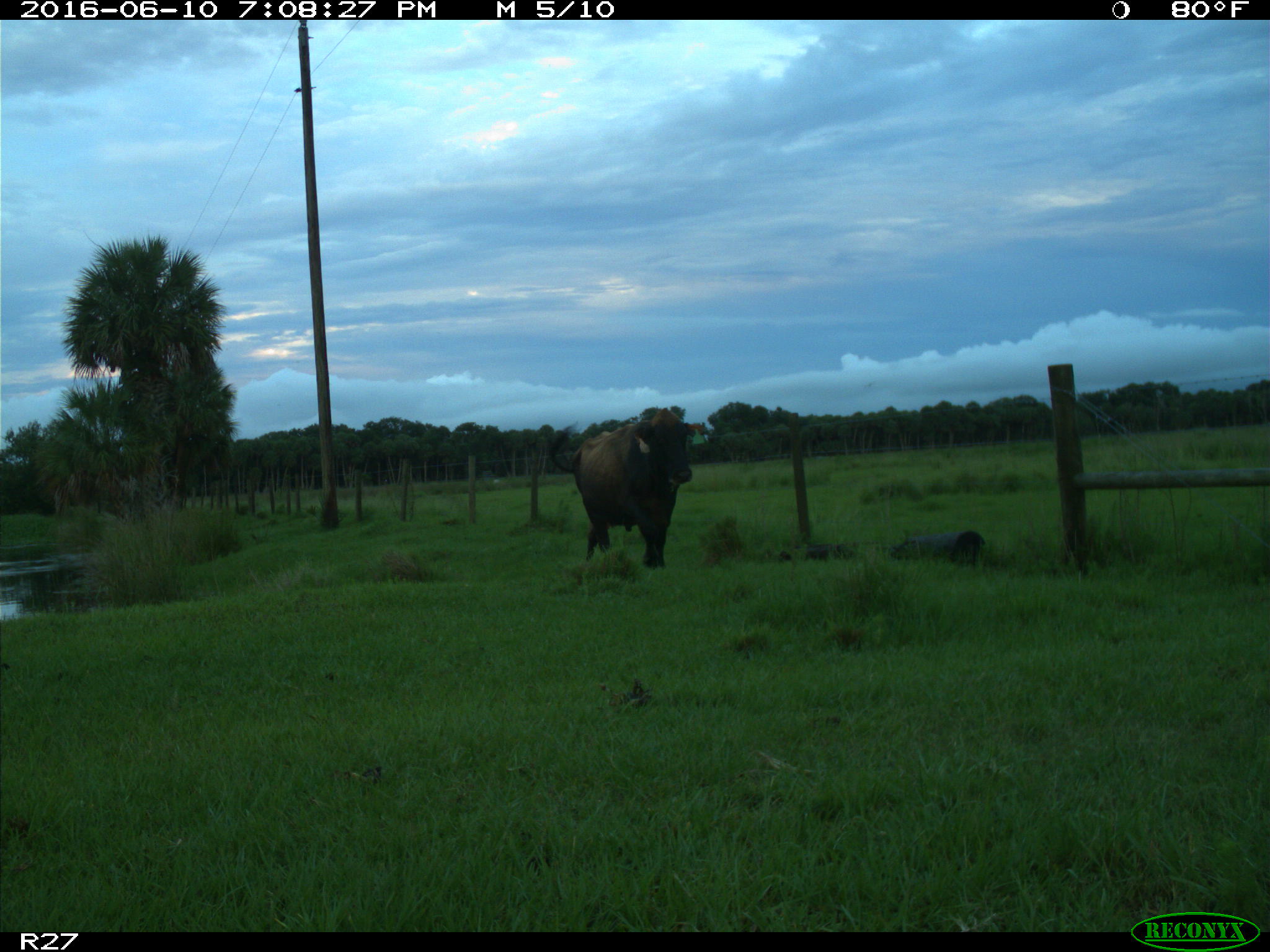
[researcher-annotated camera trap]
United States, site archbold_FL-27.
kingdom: Animalia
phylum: Chordata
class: Mammalia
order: Artiodactyla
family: Bovidae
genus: Bos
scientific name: Bos taurus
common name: domestic cow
Bos taurus (domestic cow).